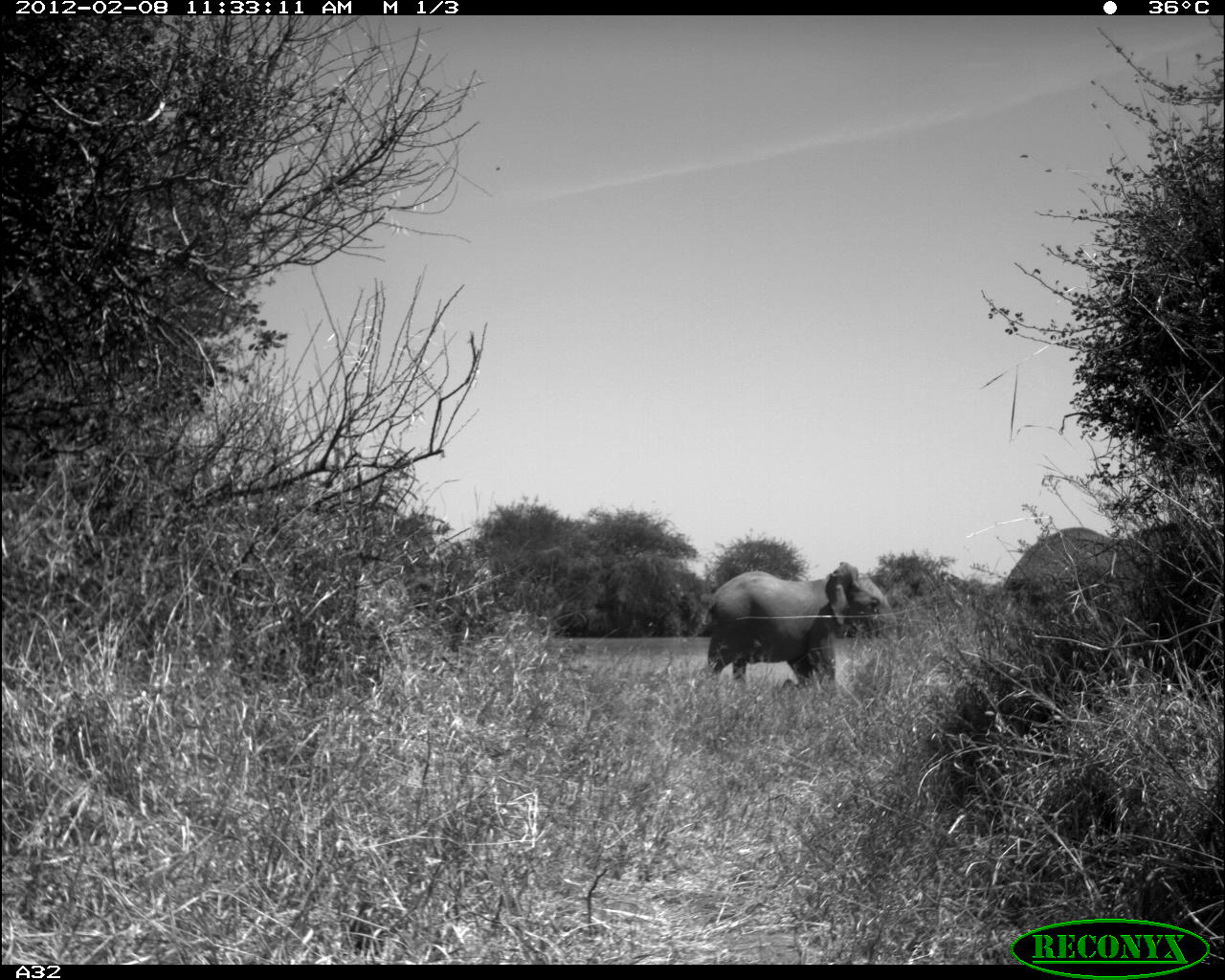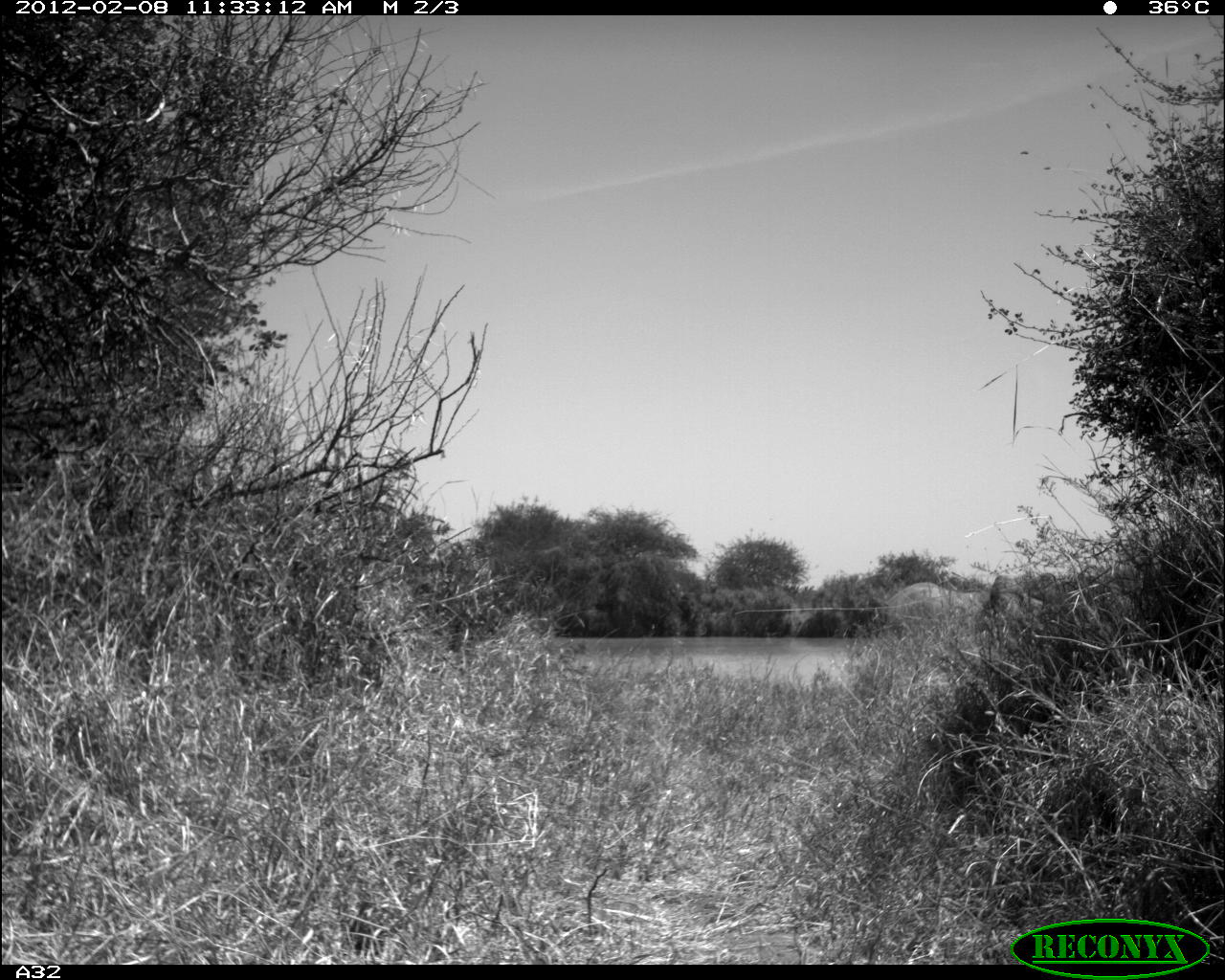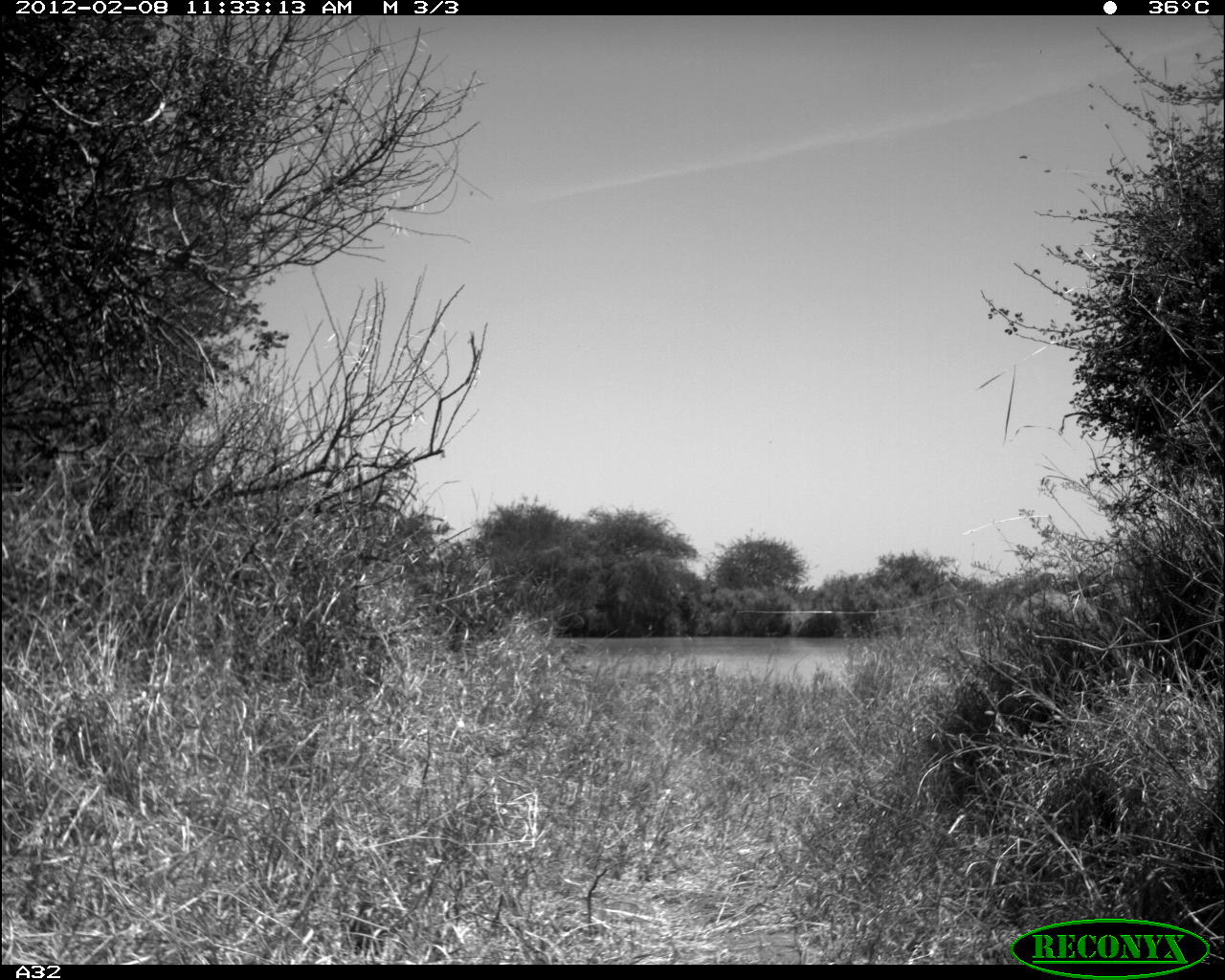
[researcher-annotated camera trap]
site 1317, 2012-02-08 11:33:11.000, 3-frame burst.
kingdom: Animalia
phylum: Chordata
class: Mammalia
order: Proboscidea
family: Elephantidae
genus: Loxodonta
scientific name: Loxodonta africana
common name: african bush elephant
Loxodonta africana (african bush elephant), count 2.